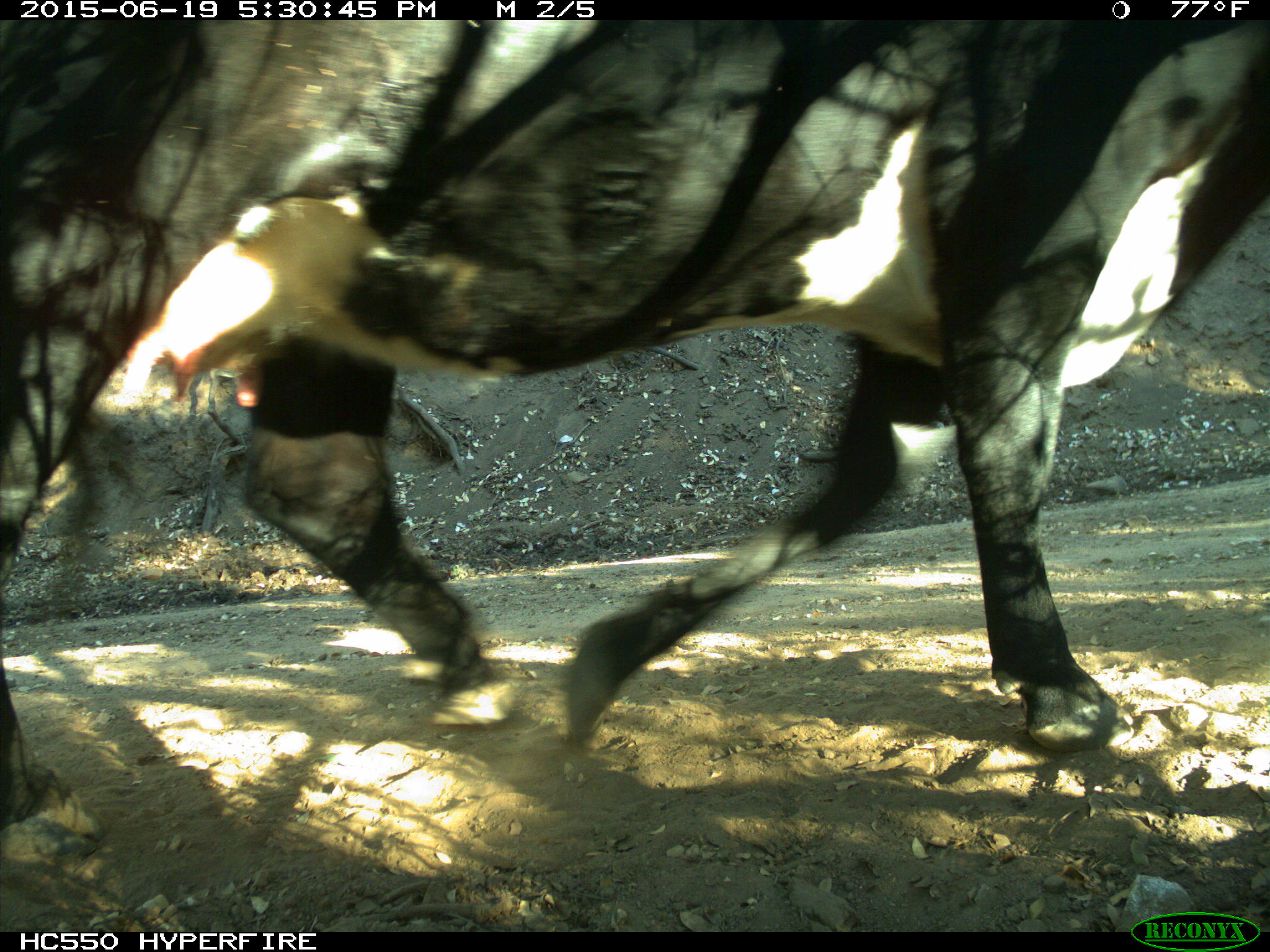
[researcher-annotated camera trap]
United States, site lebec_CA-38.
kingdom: Animalia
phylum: Chordata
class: Mammalia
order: Artiodactyla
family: Bovidae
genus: Bos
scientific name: Bos taurus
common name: domestic cow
Bos taurus (domestic cow).